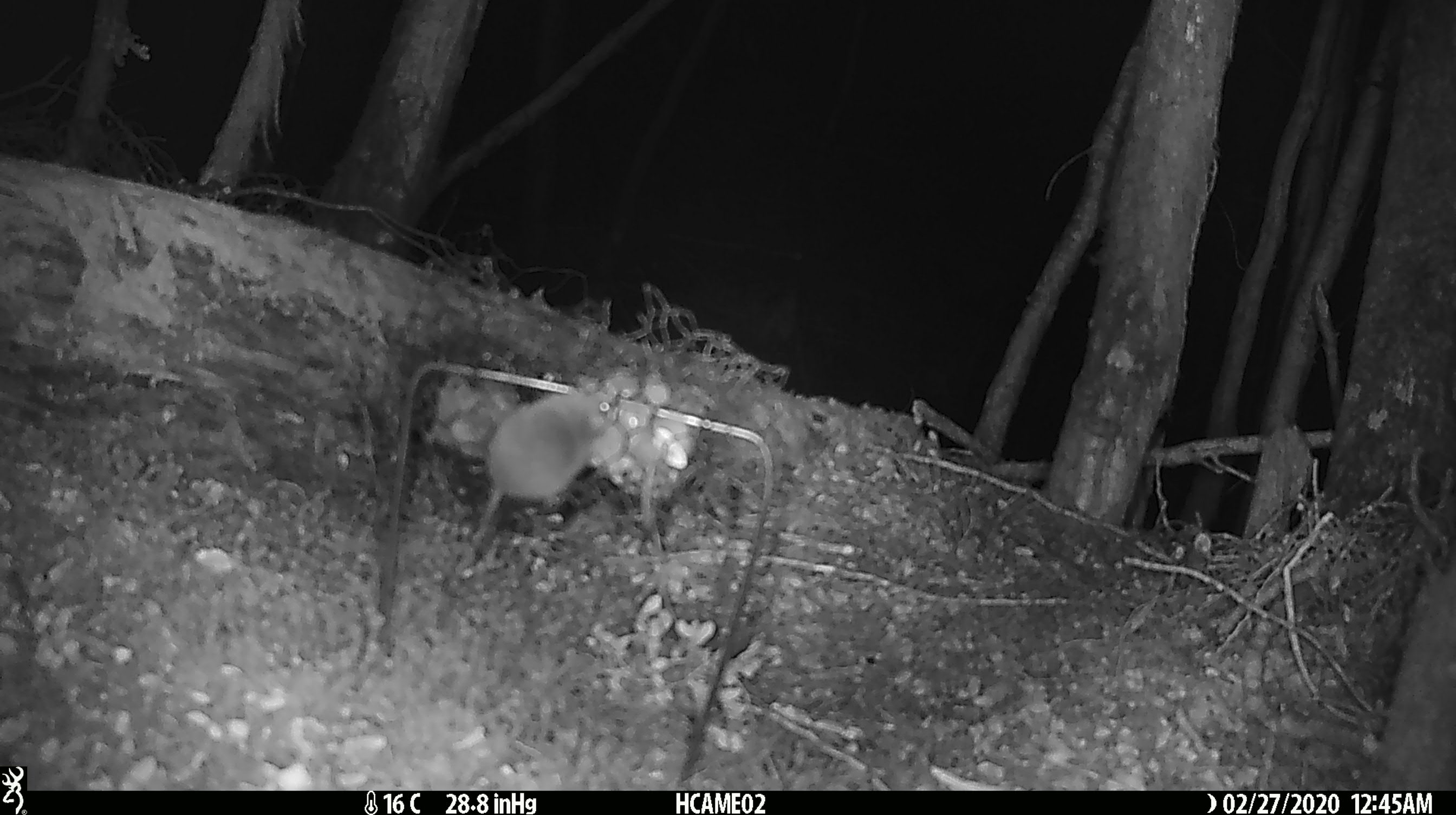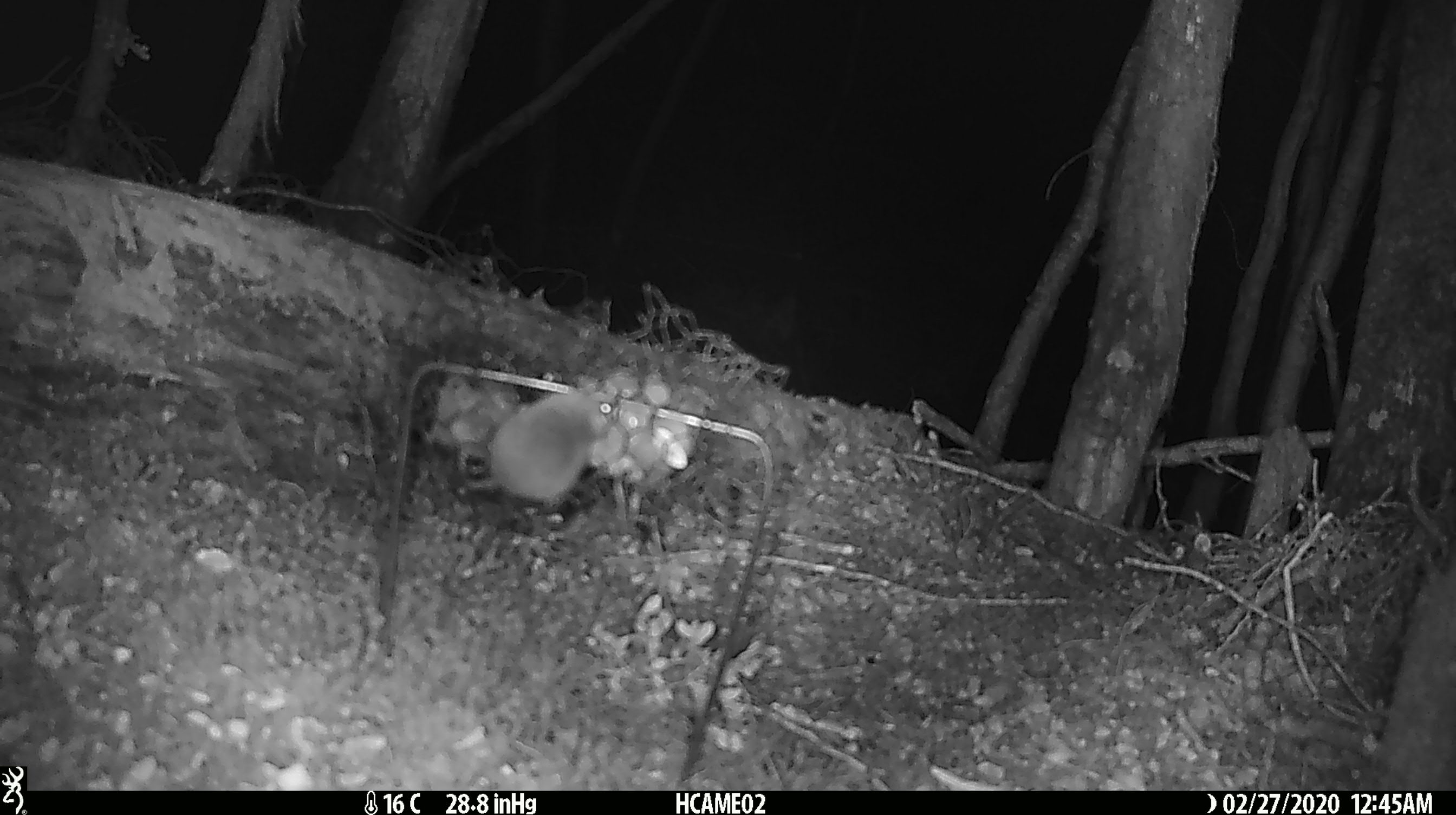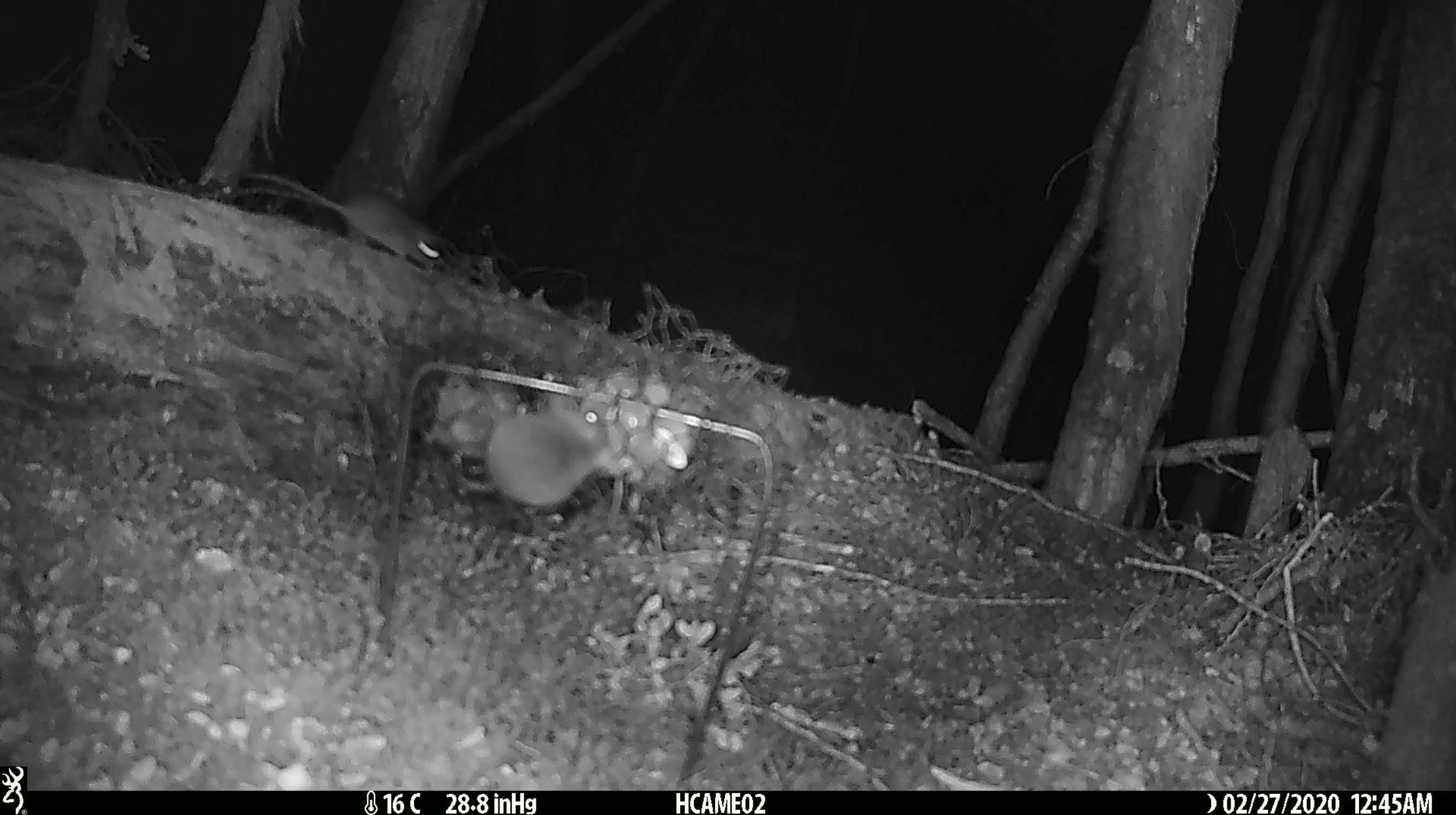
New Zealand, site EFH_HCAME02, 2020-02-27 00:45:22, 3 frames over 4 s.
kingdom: Animalia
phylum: Chordata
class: Mammalia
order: Rodentia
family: Muridae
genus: Mus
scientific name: Mus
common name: mouse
Mouse (Mus).